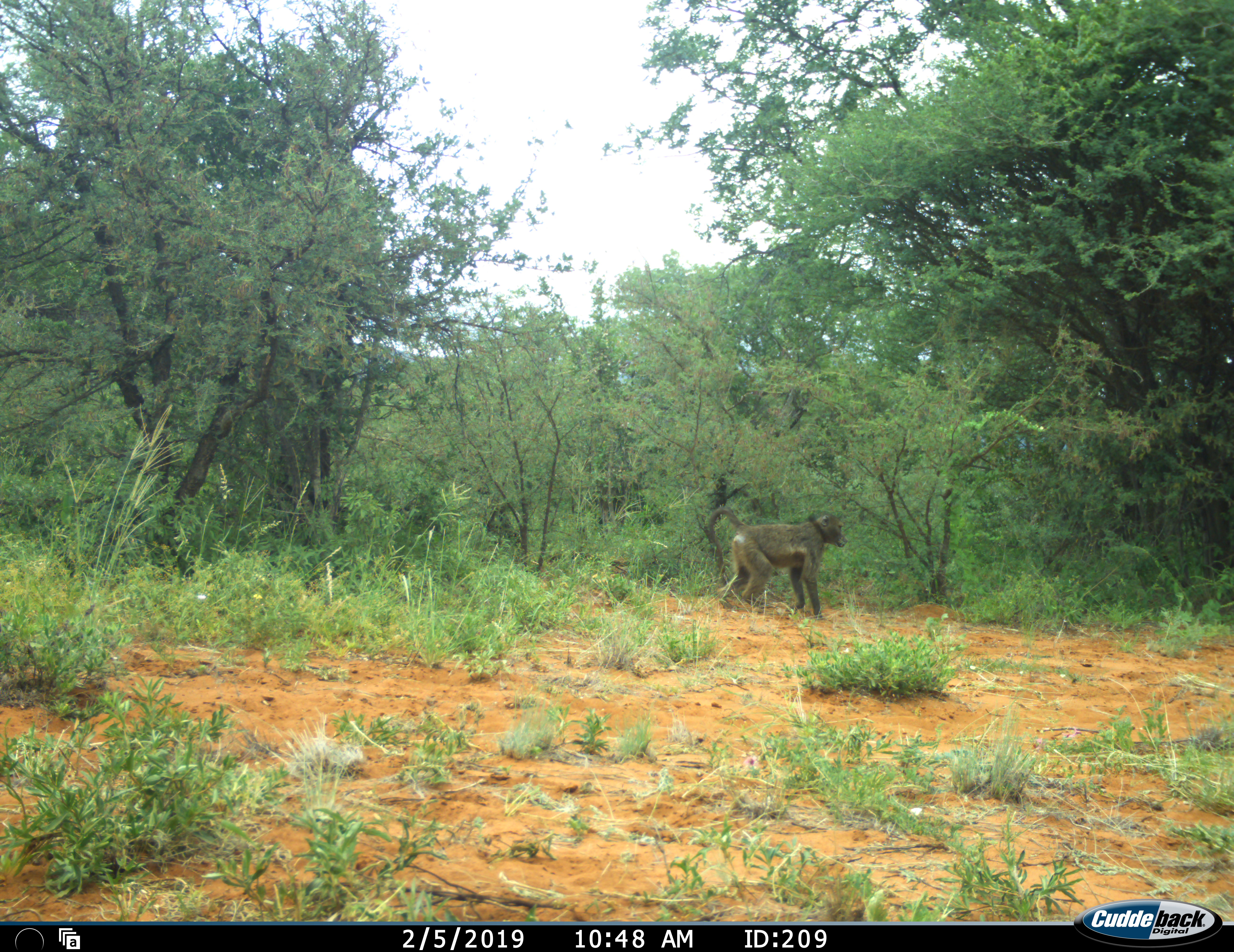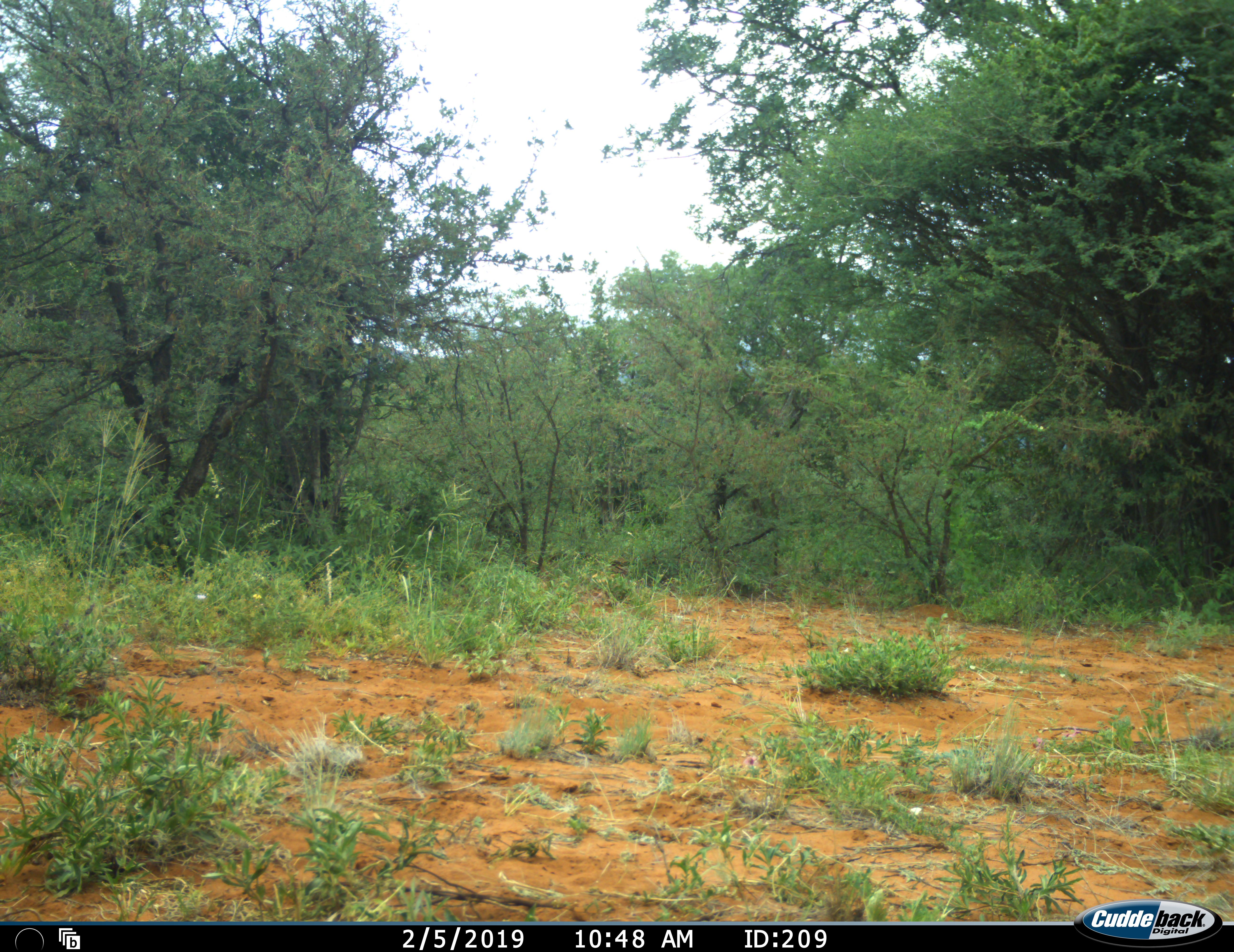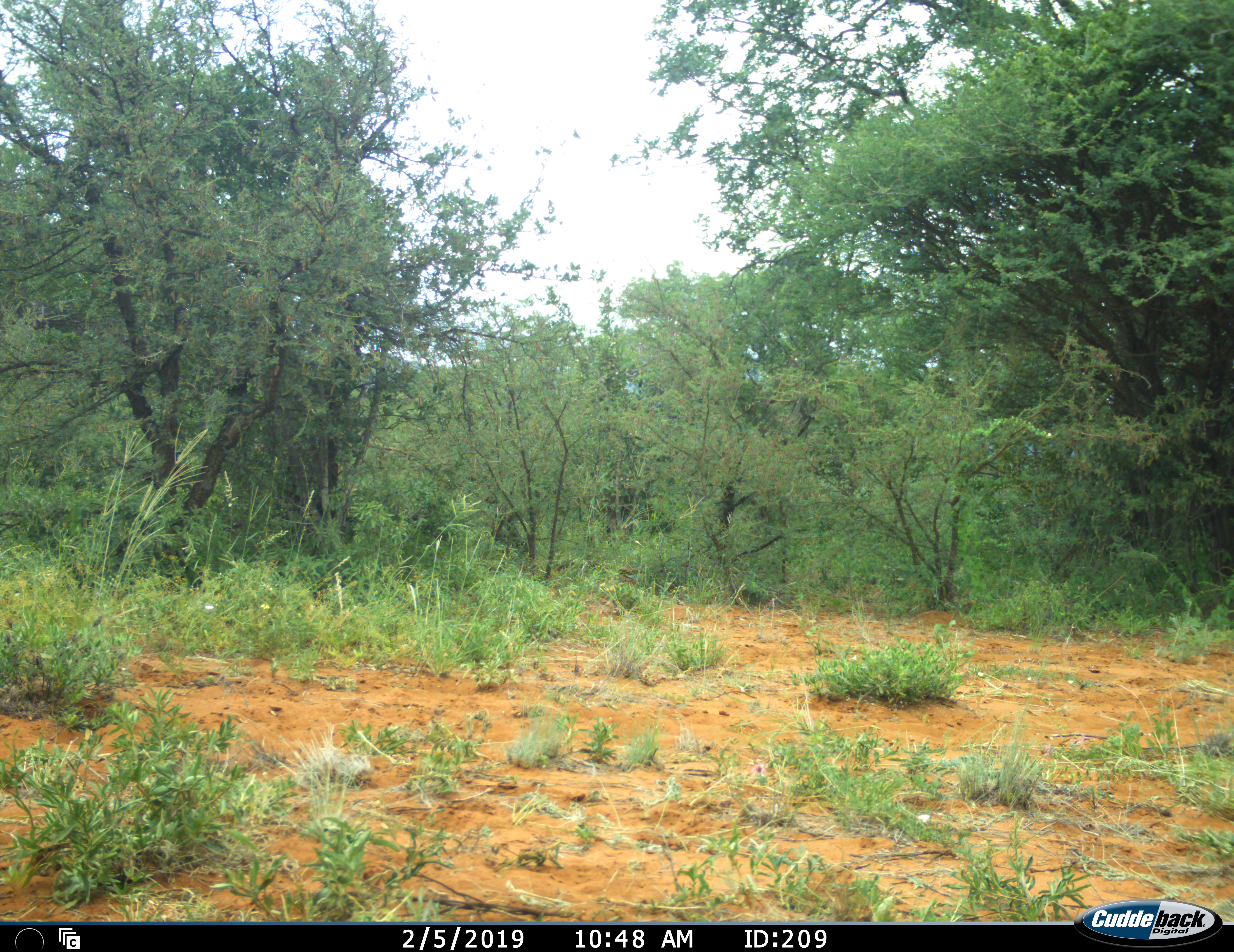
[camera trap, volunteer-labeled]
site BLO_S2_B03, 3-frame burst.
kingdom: Animalia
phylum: Chordata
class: Mammalia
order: Primates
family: Cercopithecidae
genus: Papio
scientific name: Papio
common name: baboon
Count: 1.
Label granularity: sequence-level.